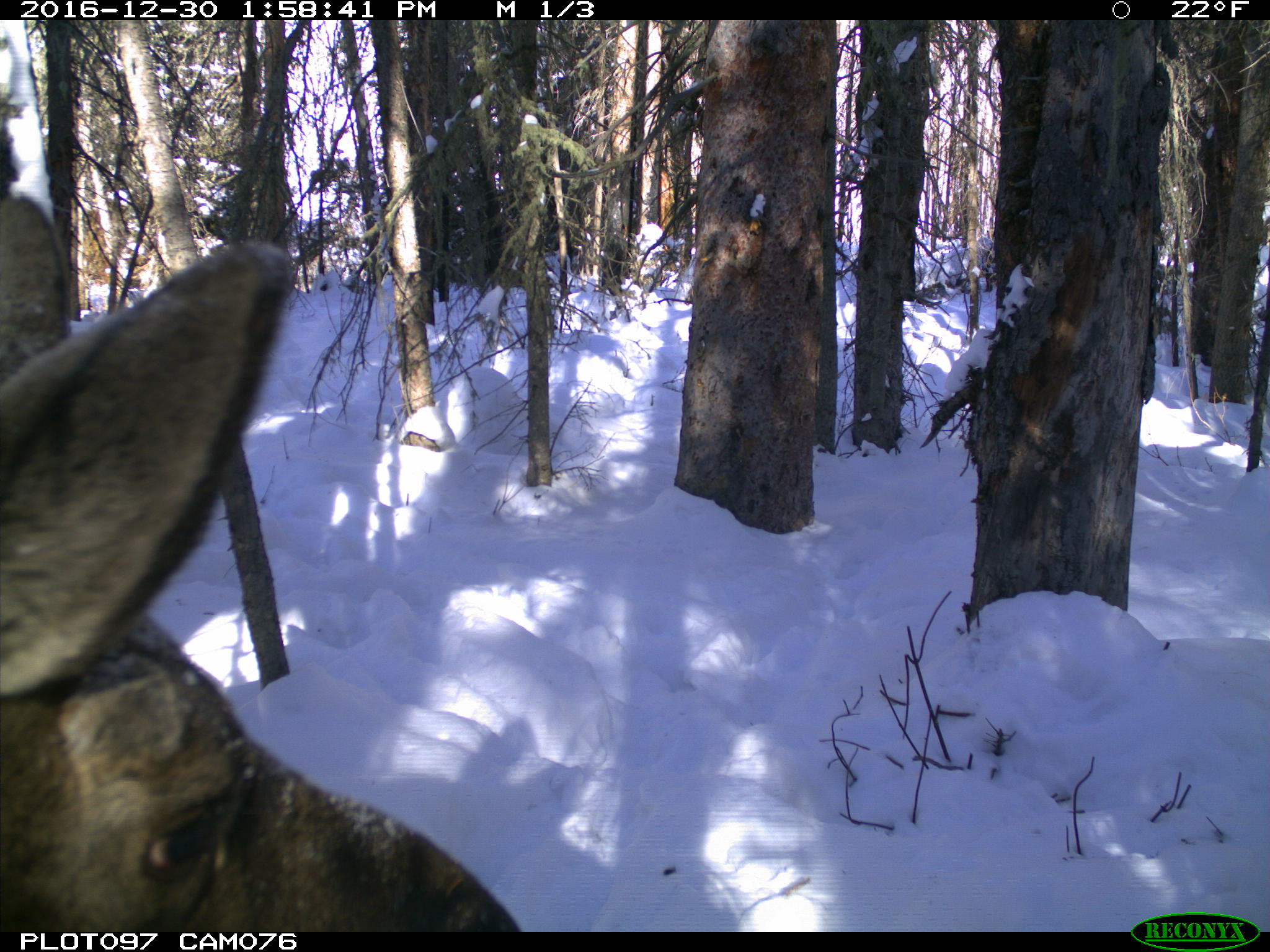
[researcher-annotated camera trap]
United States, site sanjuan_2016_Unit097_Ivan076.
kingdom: Animalia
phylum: Chordata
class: Mammalia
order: Artiodactyla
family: Cervidae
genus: Alces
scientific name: Alces alces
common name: moose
Alces alces (moose).